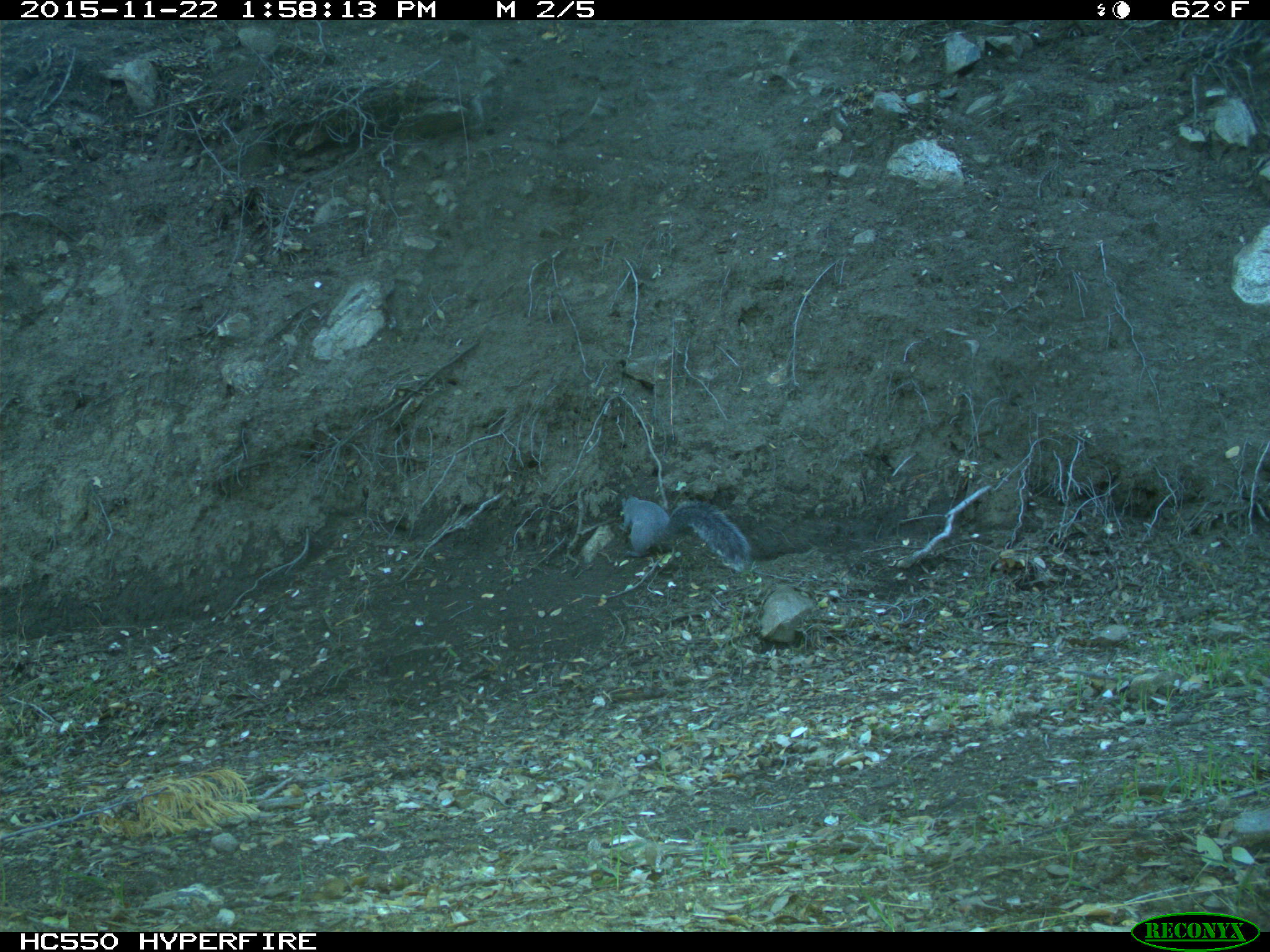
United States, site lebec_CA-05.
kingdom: Animalia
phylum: Chordata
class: Mammalia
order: Rodentia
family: Sciuridae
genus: Sciurus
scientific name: Sciurus carolinensis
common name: eastern gray squirrel